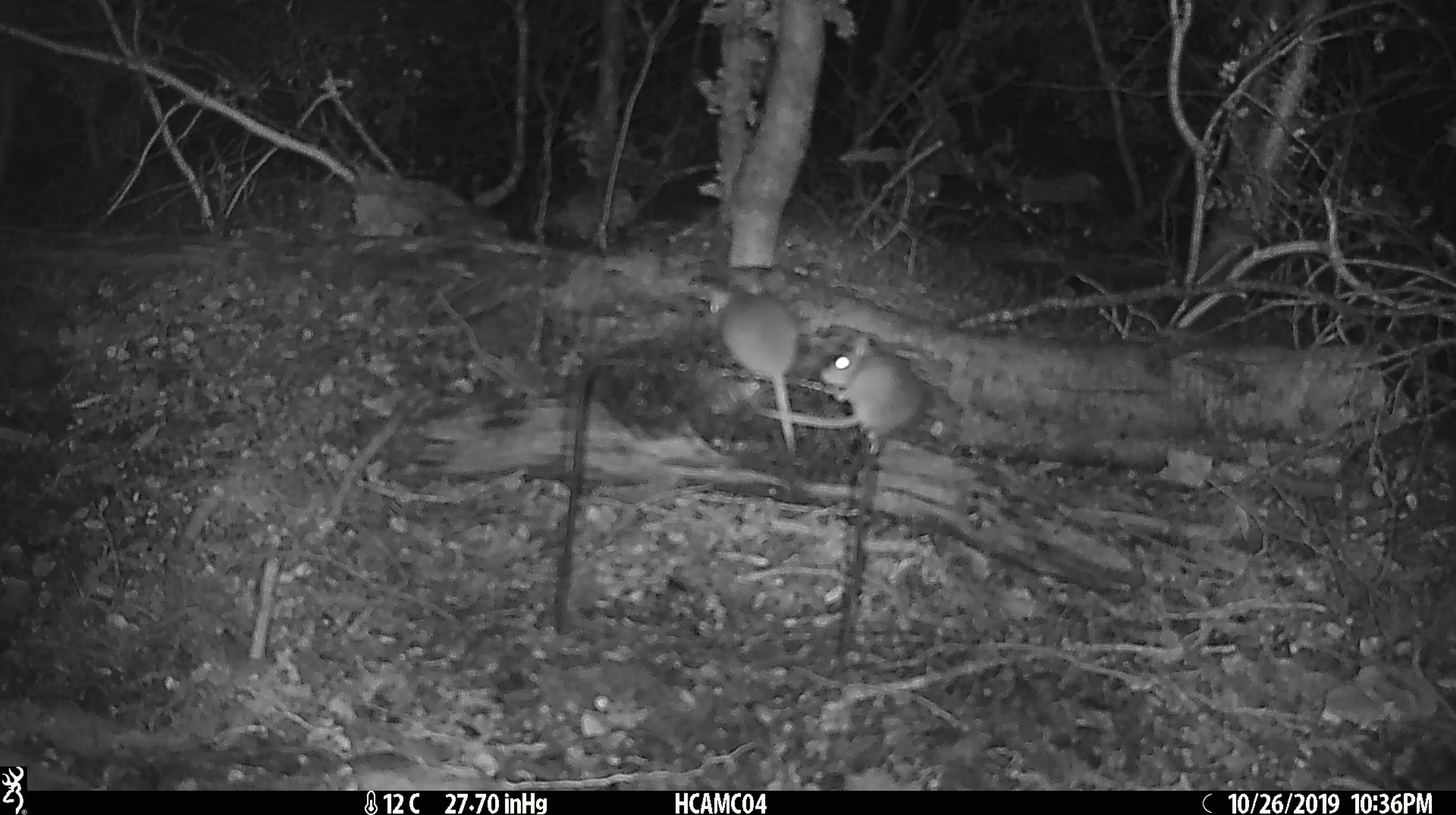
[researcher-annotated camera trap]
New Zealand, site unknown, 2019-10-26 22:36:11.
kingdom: Animalia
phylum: Chordata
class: Mammalia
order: Rodentia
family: Muridae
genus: Mus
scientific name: Mus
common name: mouse